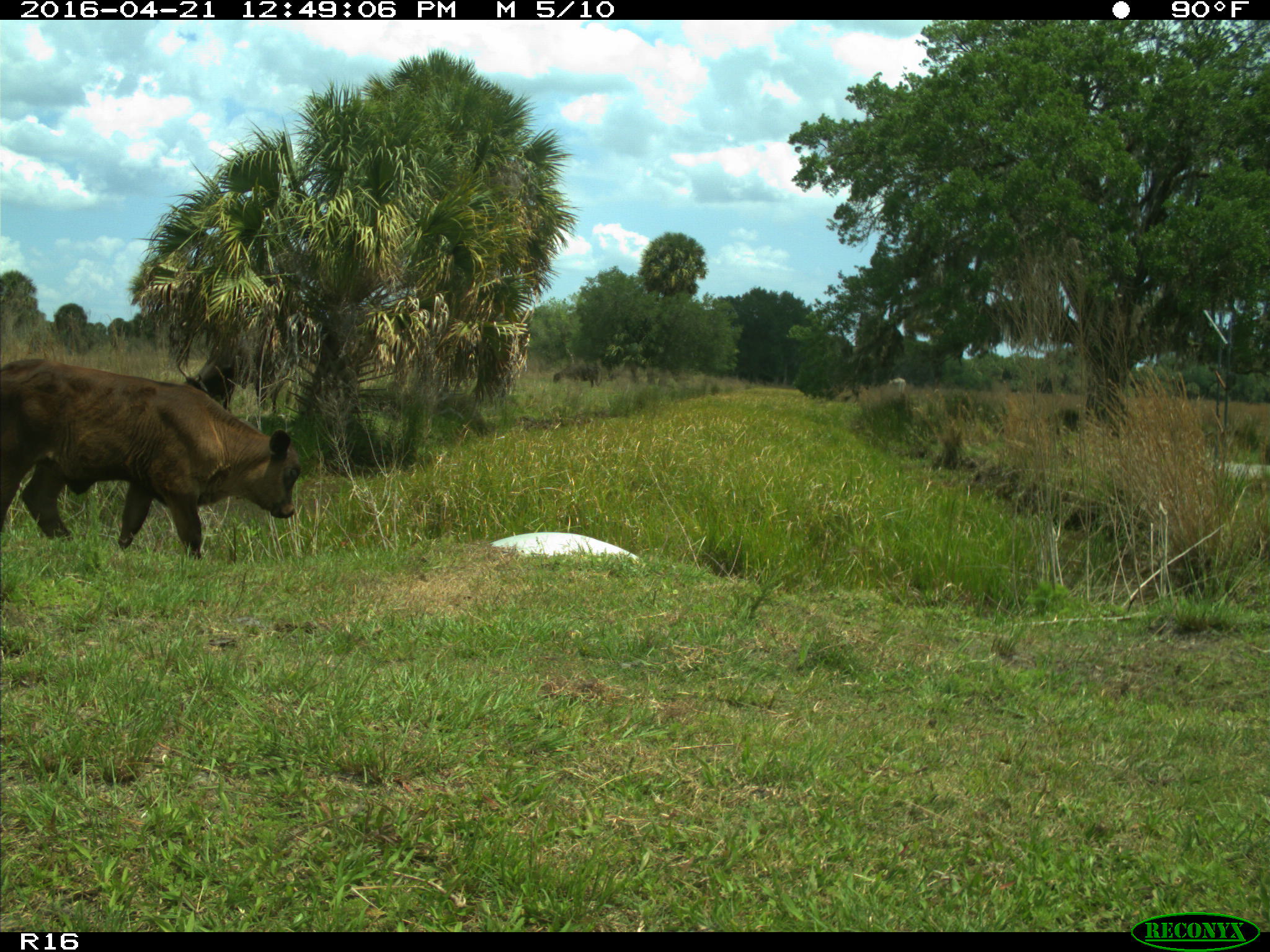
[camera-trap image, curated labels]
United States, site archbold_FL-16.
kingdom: Animalia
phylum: Chordata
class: Mammalia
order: Artiodactyla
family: Bovidae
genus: Bos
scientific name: Bos taurus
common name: domestic cow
Bos taurus (domestic cow).